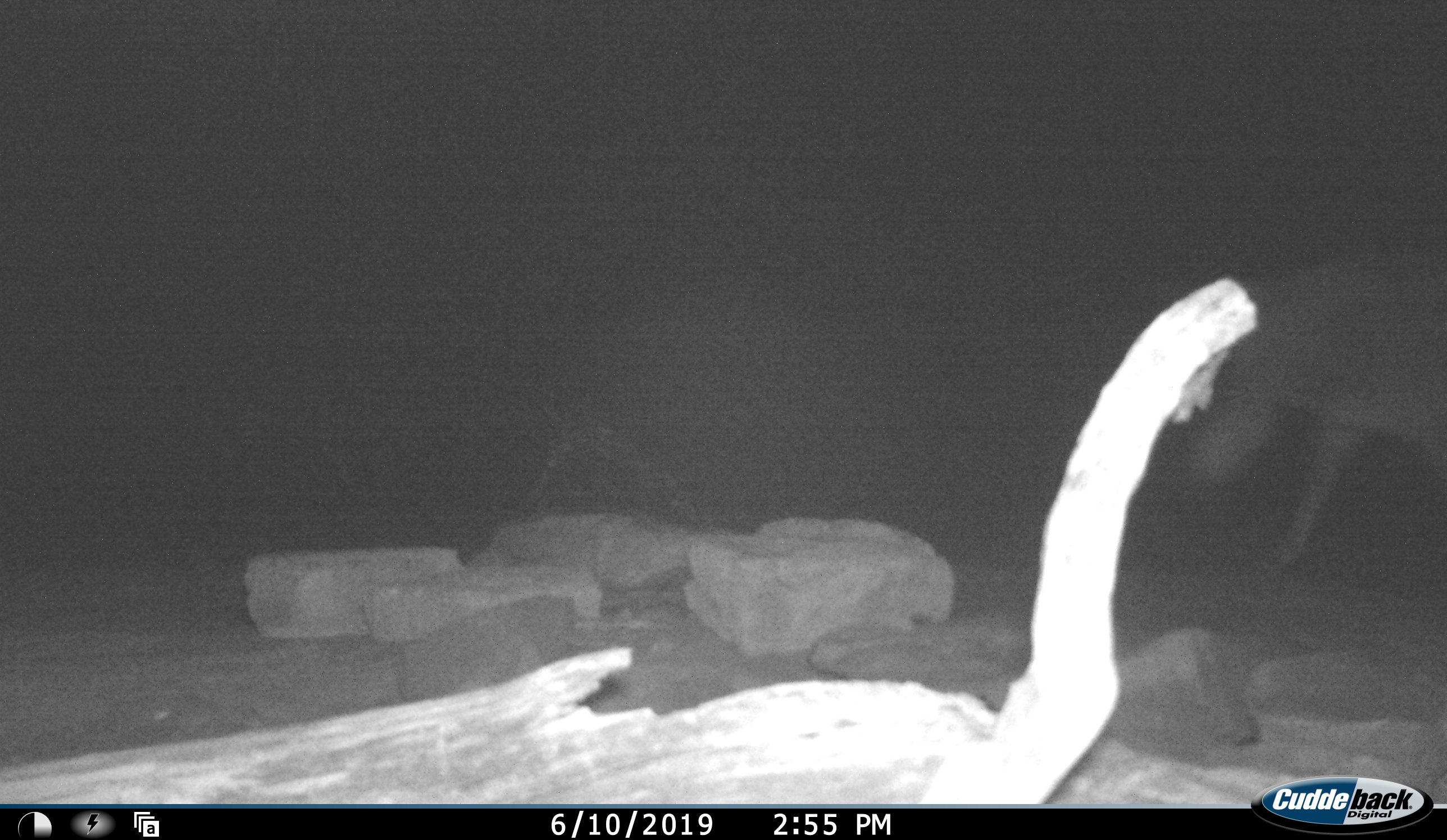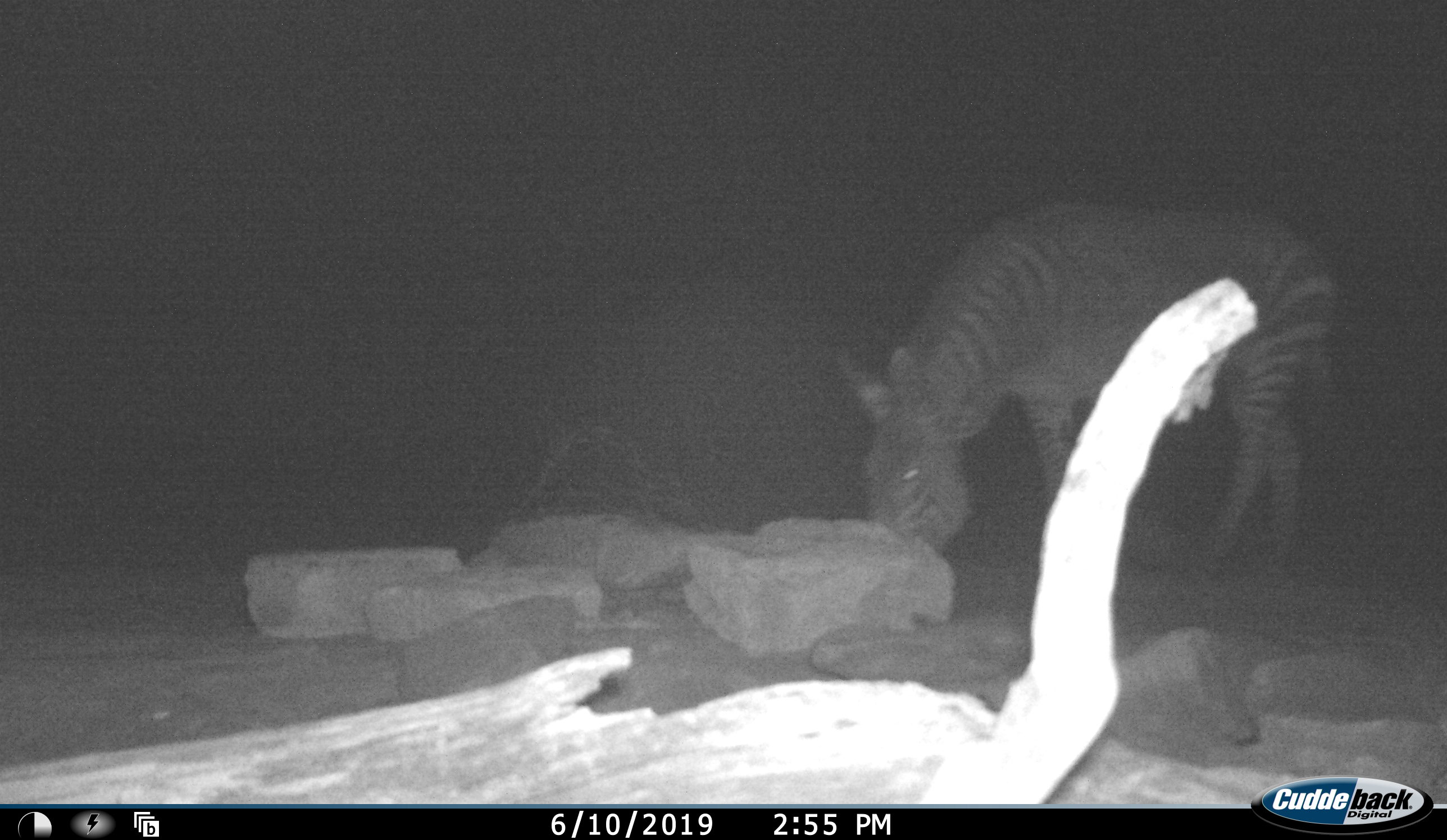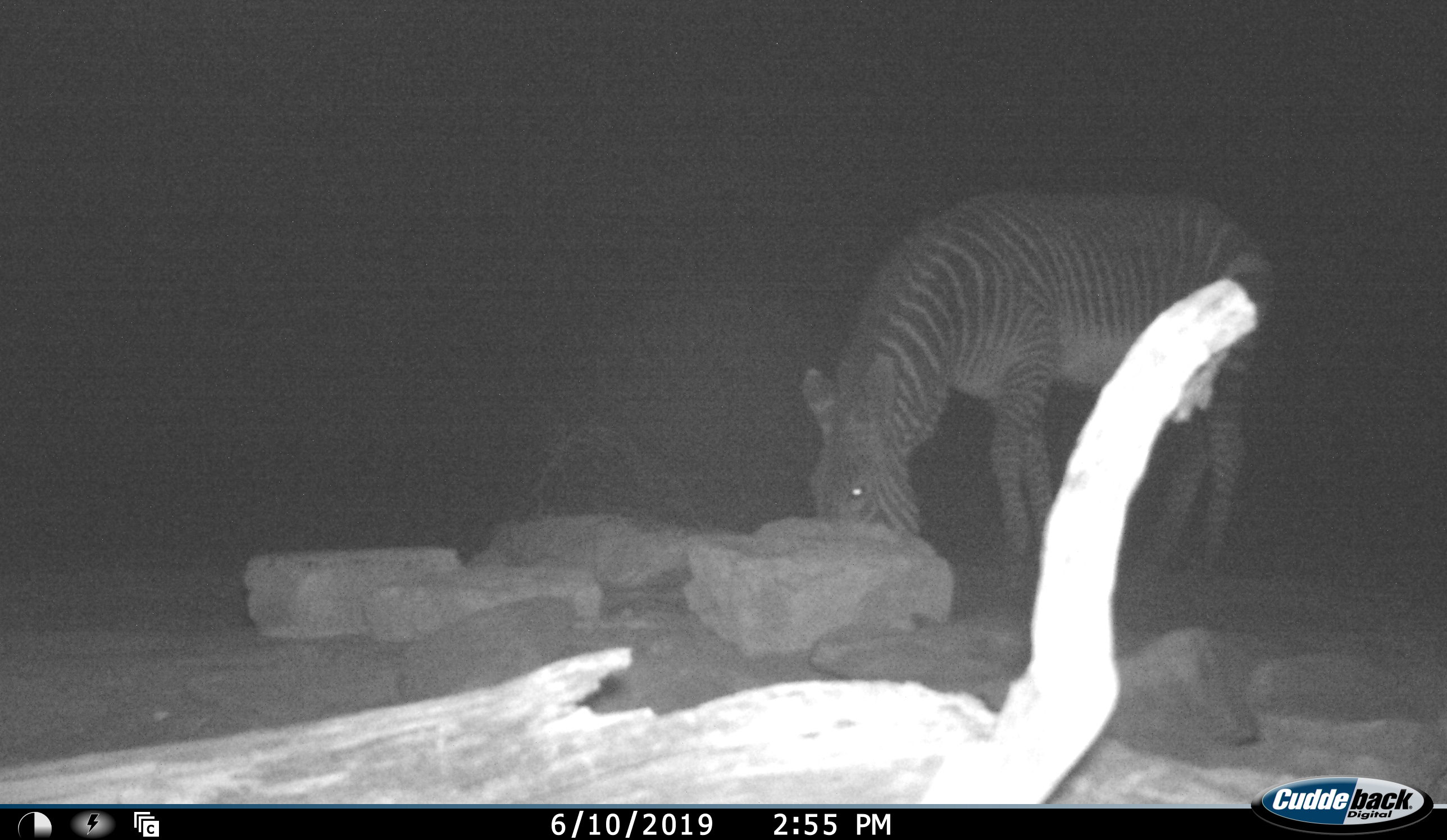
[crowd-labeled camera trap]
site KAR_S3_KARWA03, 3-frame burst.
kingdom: Animalia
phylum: Chordata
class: Mammalia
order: Perissodactyla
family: Equidae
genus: Equus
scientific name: Equus zebra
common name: mountain zebra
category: zebramountain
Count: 1.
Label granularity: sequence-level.